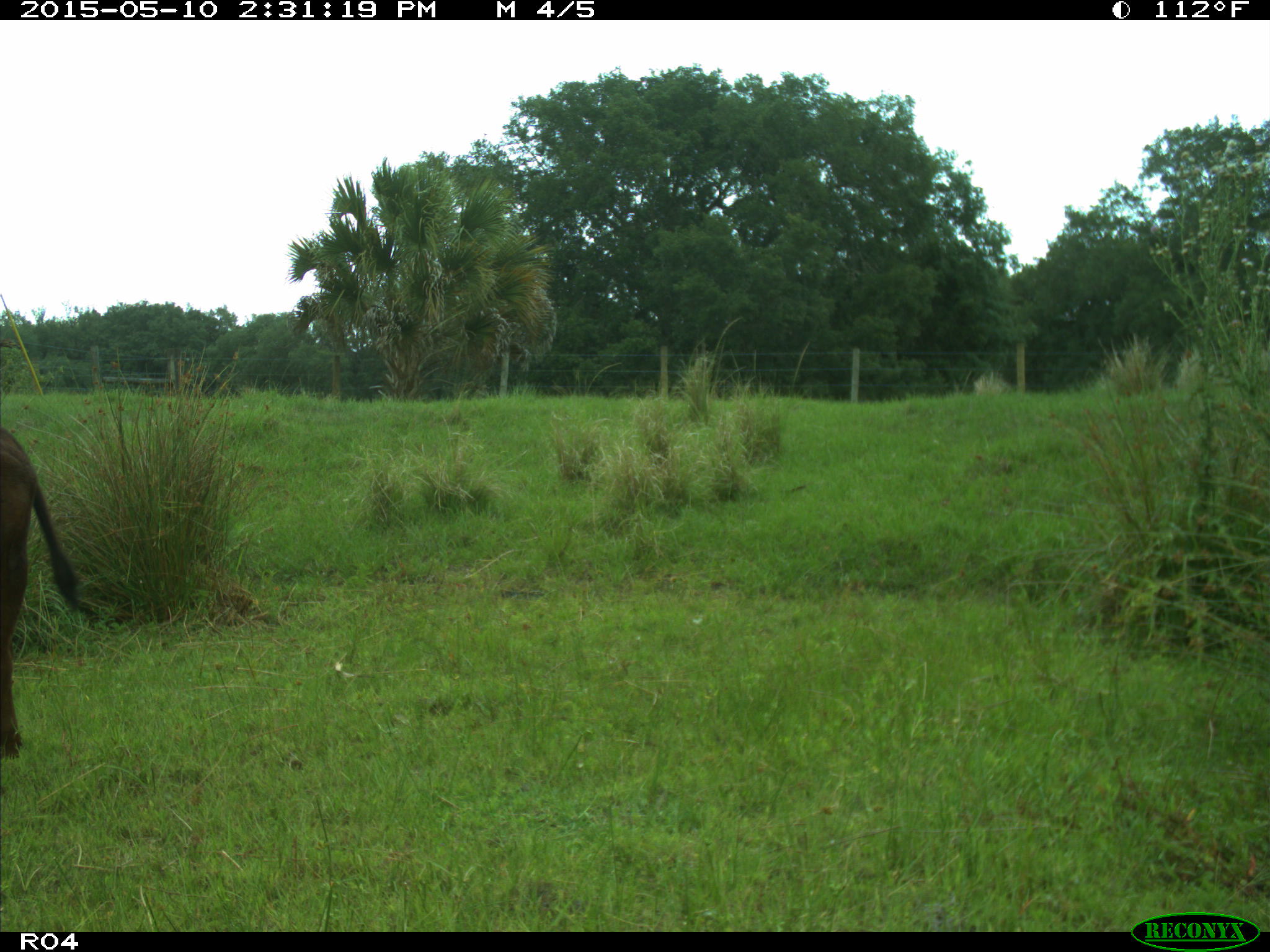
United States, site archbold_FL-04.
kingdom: Animalia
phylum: Chordata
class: Mammalia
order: Artiodactyla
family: Bovidae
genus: Bos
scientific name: Bos taurus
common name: domestic cow